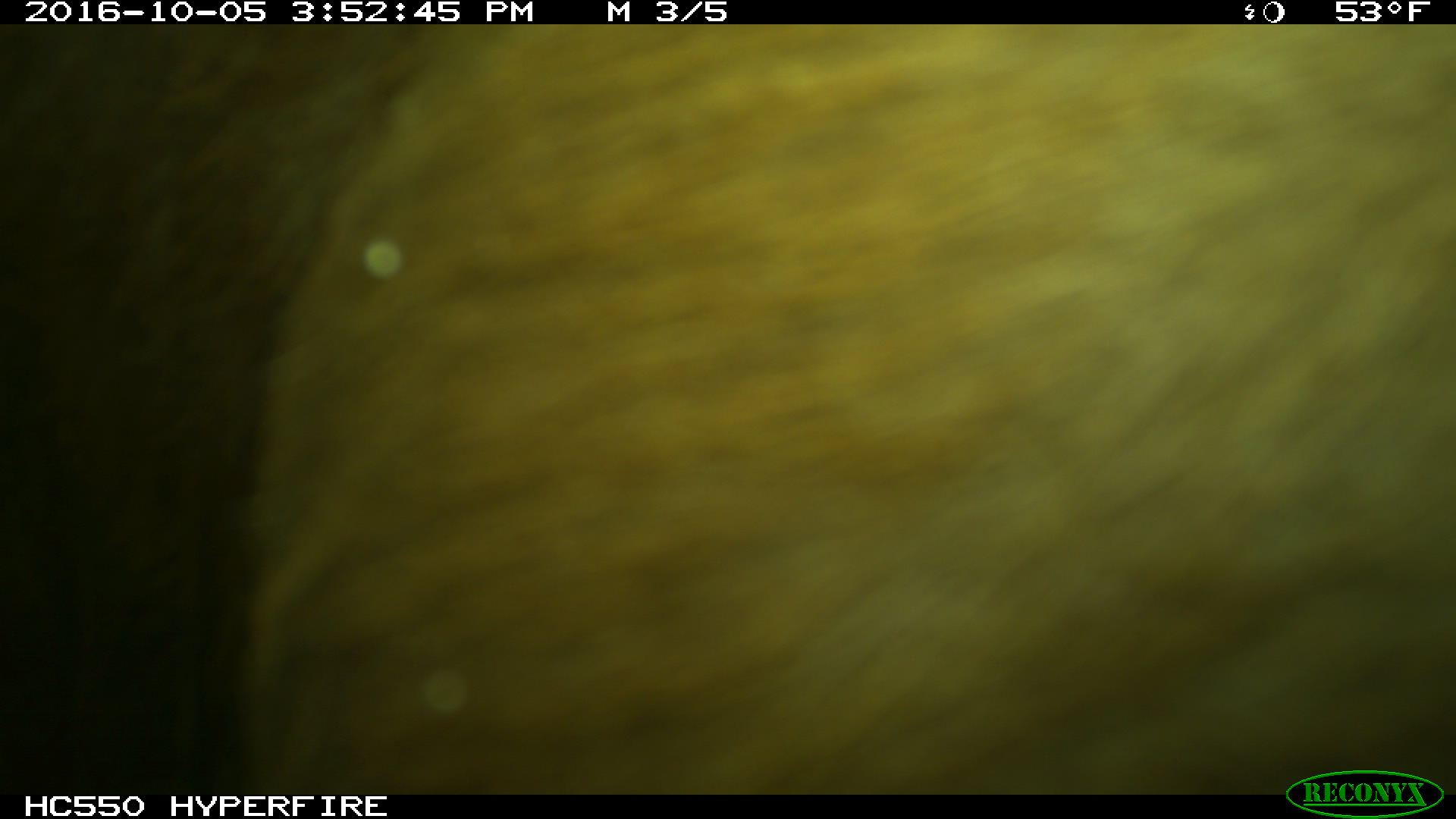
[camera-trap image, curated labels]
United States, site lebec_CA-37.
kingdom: Animalia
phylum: Chordata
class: Mammalia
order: Artiodactyla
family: Bovidae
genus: Bos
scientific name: Bos taurus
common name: domestic cow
Bos taurus (domestic cow).